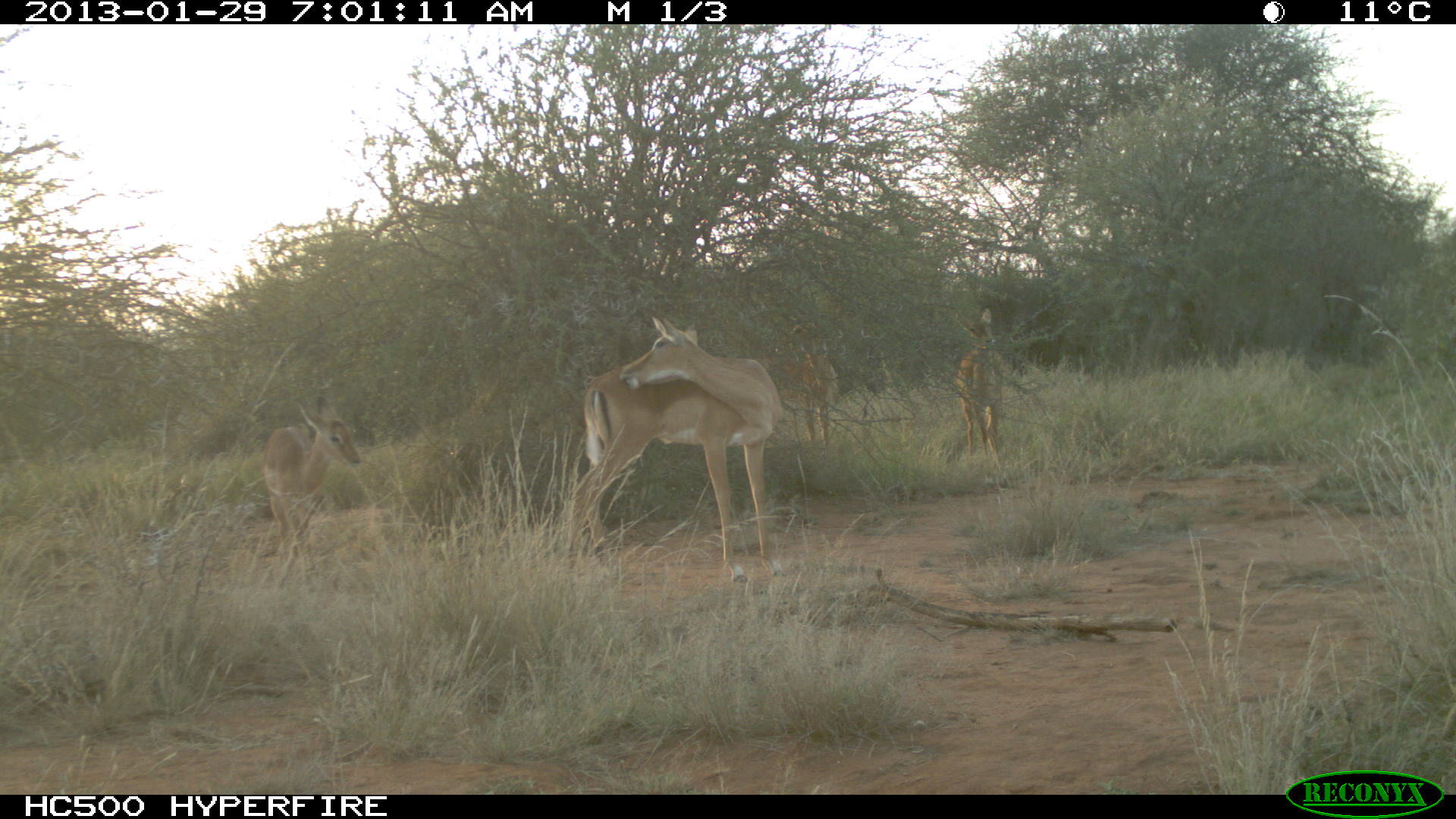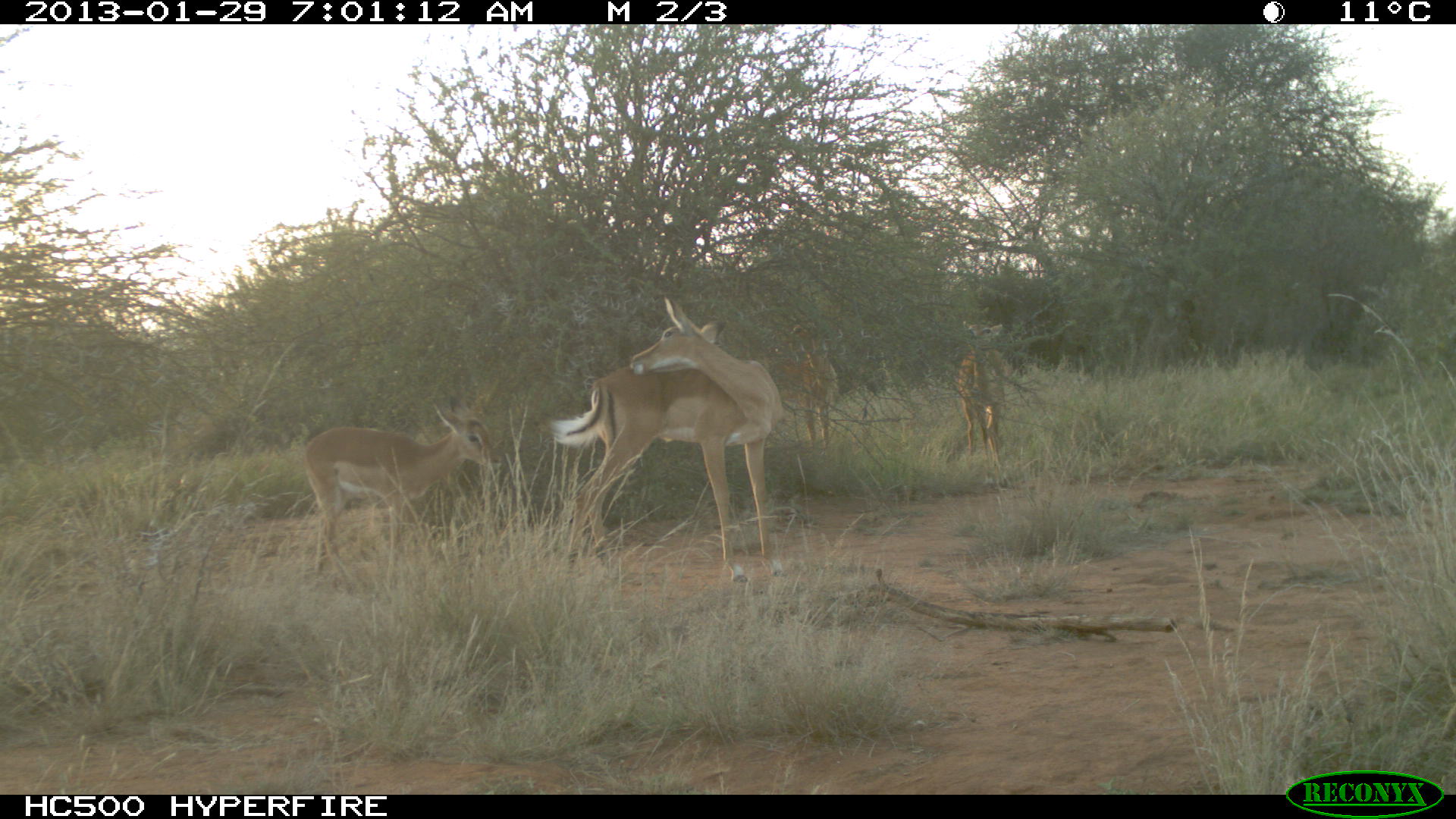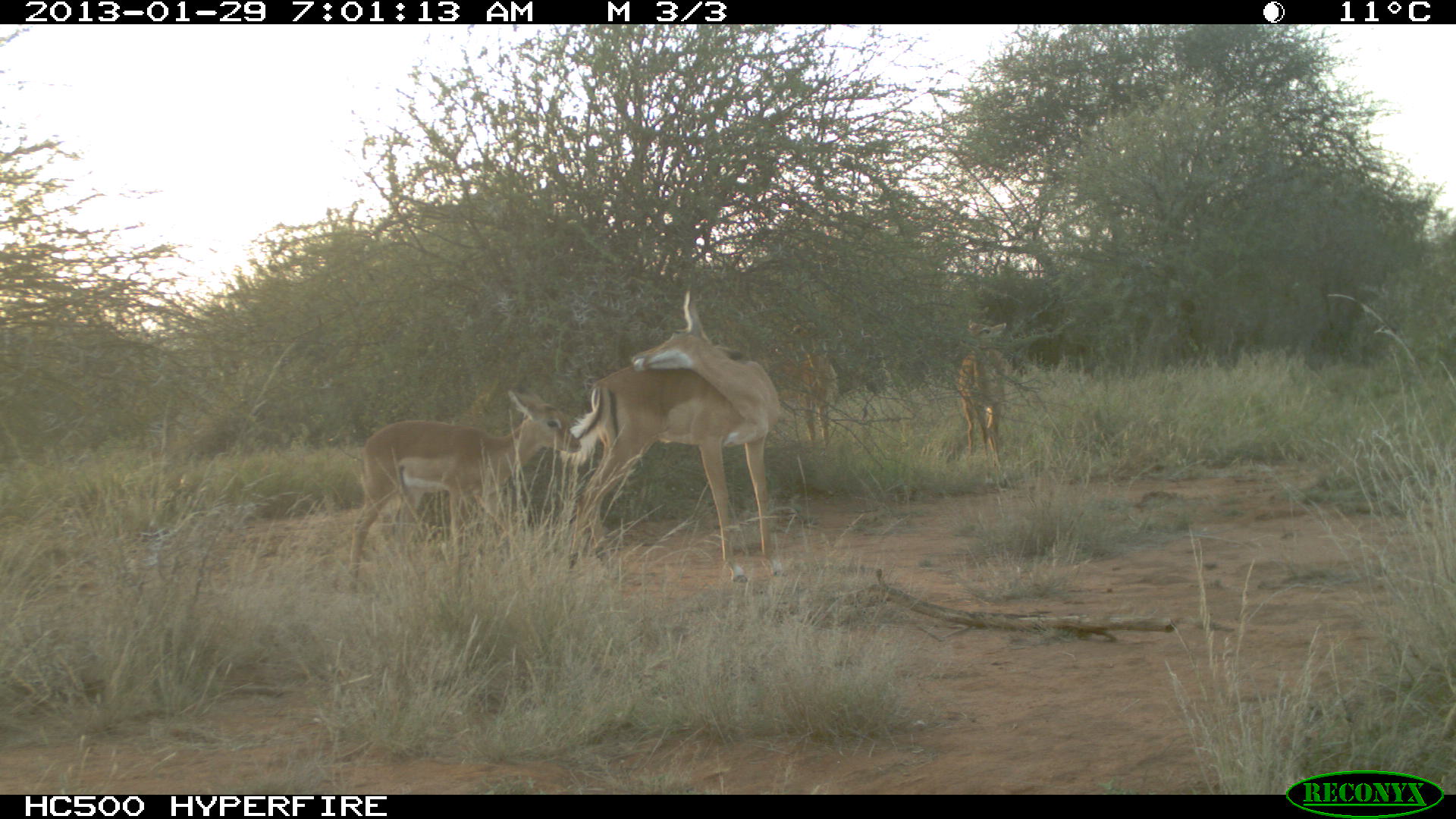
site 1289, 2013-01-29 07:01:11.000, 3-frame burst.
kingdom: Animalia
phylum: Chordata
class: Mammalia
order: Artiodactyla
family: Bovidae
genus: Aepyceros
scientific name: Aepyceros melampus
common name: impala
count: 4